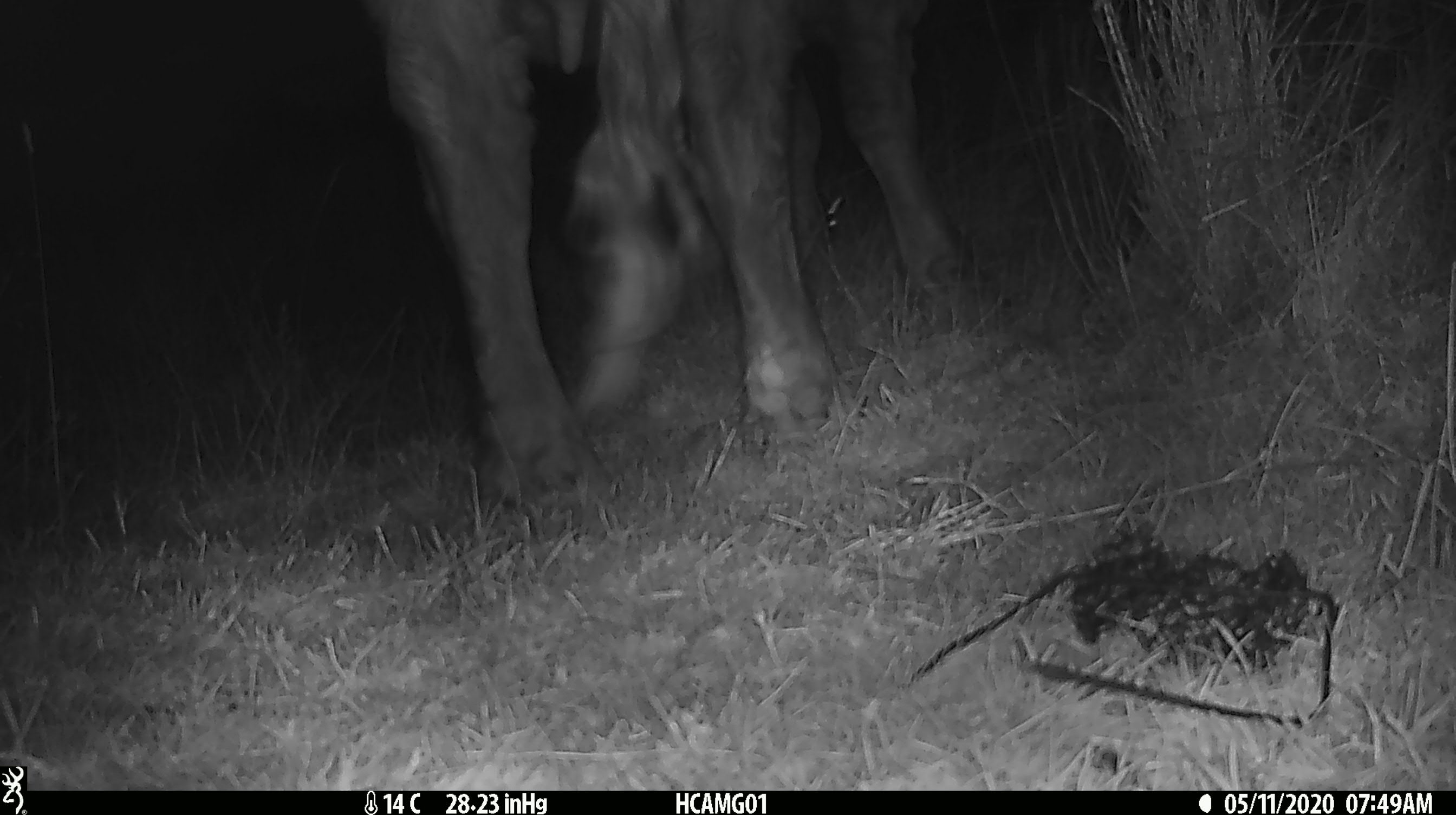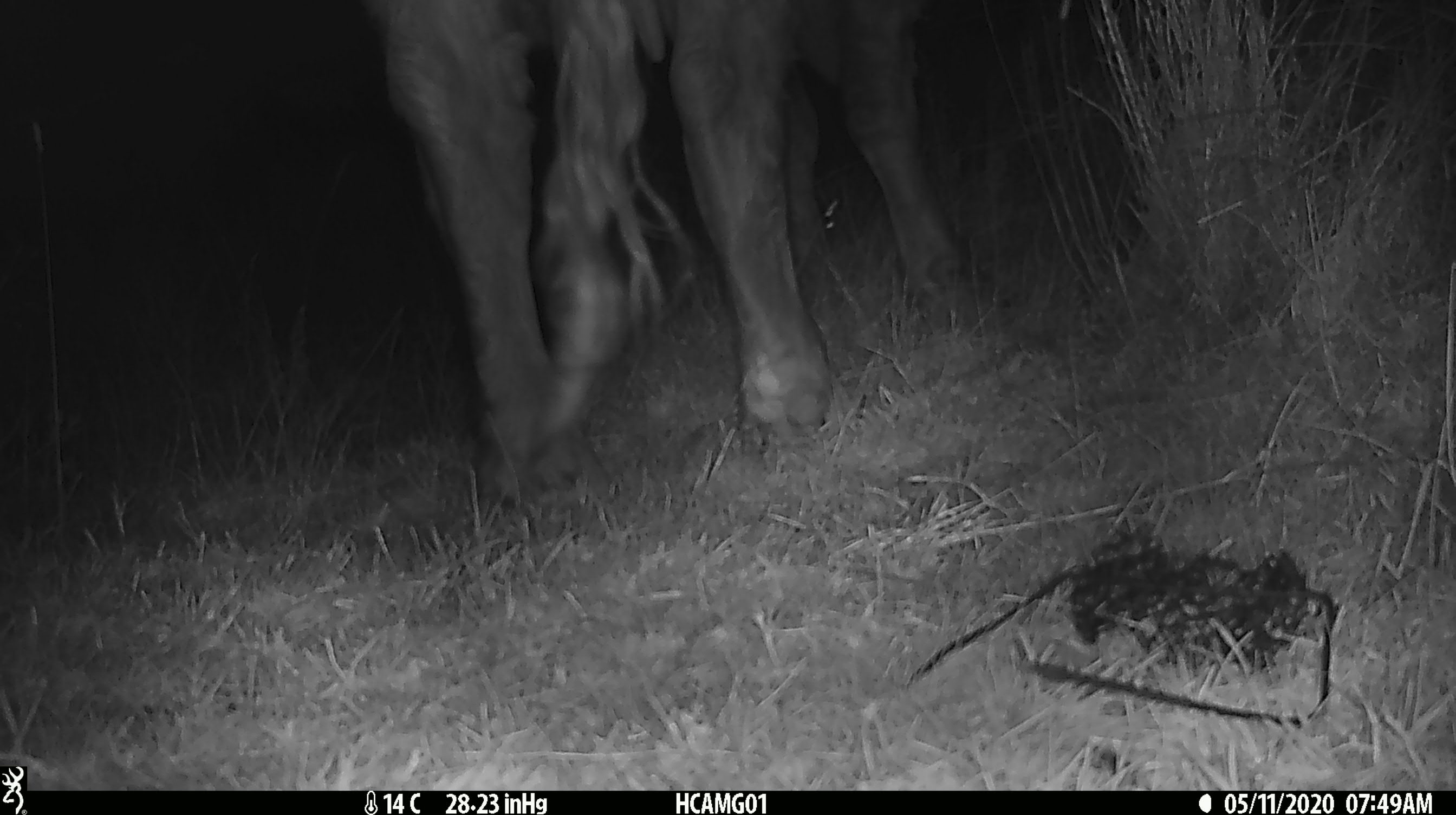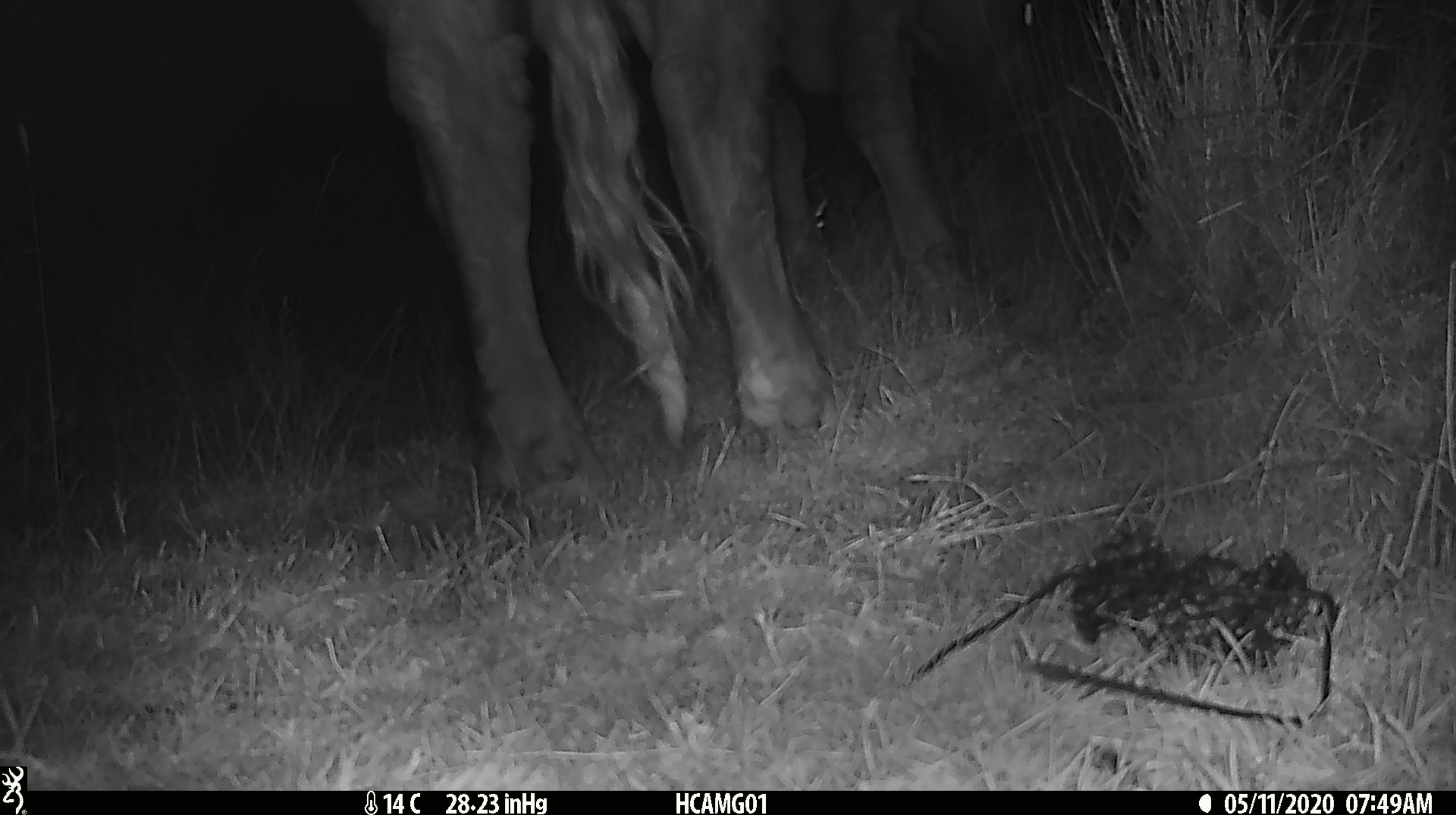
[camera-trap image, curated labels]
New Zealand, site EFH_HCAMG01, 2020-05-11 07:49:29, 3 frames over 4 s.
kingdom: Animalia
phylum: Chordata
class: Mammalia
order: Artiodactyla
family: Bovidae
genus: Bos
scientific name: Bos taurus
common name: domestic cow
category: cow